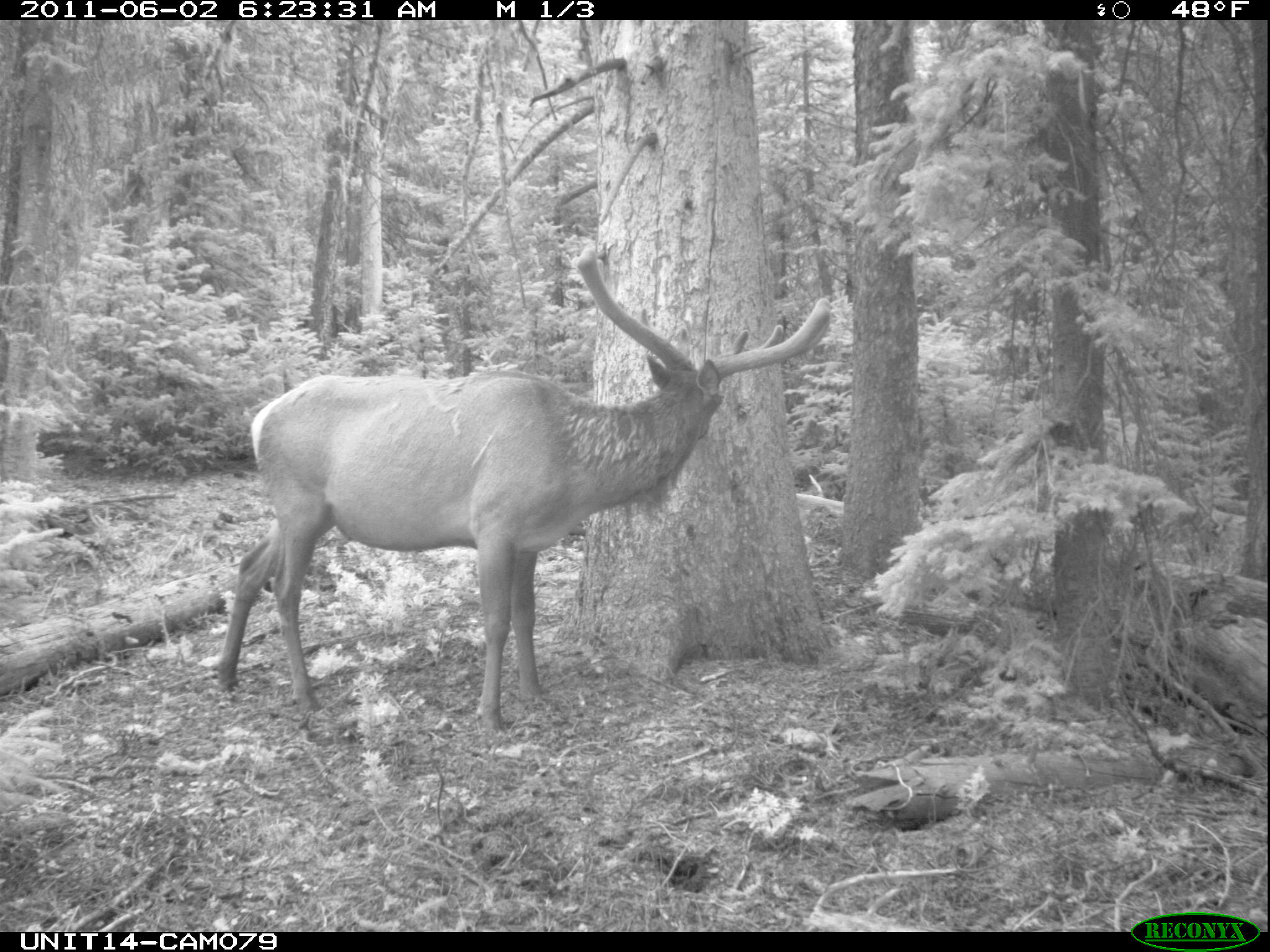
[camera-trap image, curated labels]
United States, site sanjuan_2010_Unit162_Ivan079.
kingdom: Animalia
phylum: Chordata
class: Mammalia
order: Artiodactyla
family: Cervidae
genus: Cervus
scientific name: Cervus elaphus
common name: red deer